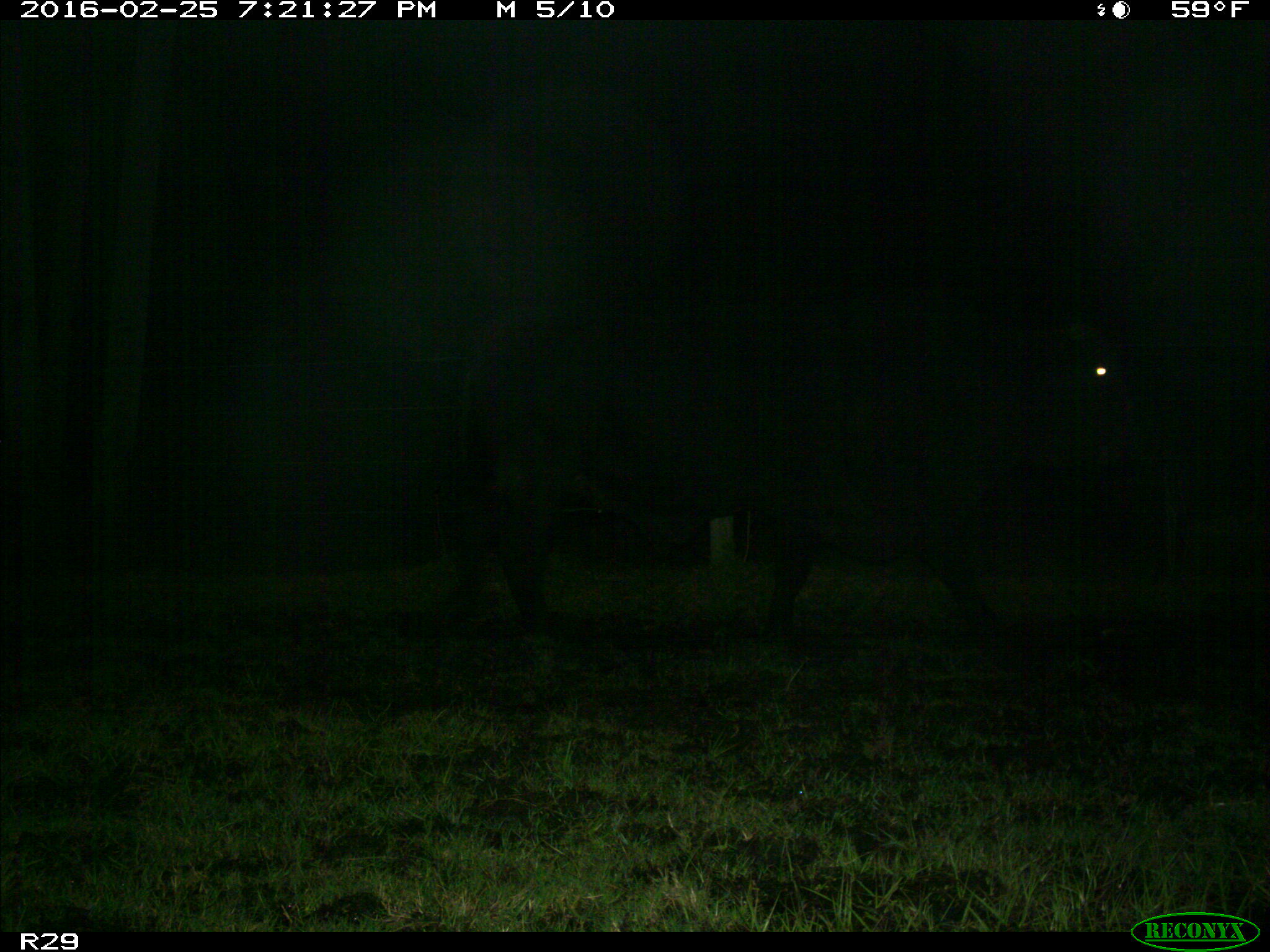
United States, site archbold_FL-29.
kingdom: Animalia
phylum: Chordata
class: Mammalia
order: Artiodactyla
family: Bovidae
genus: Bos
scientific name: Bos taurus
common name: domestic cow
Bos taurus (domestic cow).